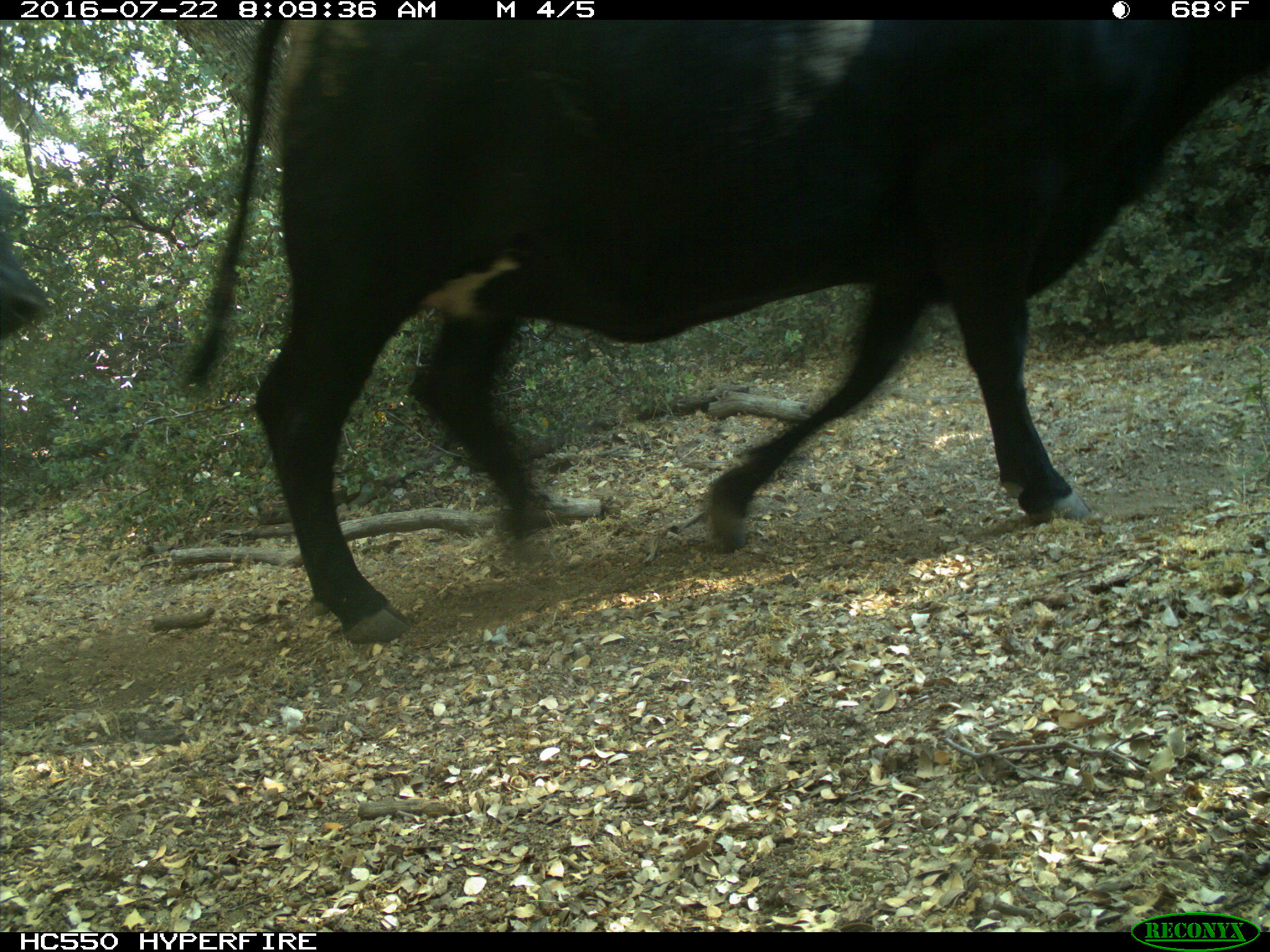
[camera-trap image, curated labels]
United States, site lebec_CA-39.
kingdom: Animalia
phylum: Chordata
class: Mammalia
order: Artiodactyla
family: Bovidae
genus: Bos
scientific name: Bos taurus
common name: domestic cow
Bos taurus (domestic cow).